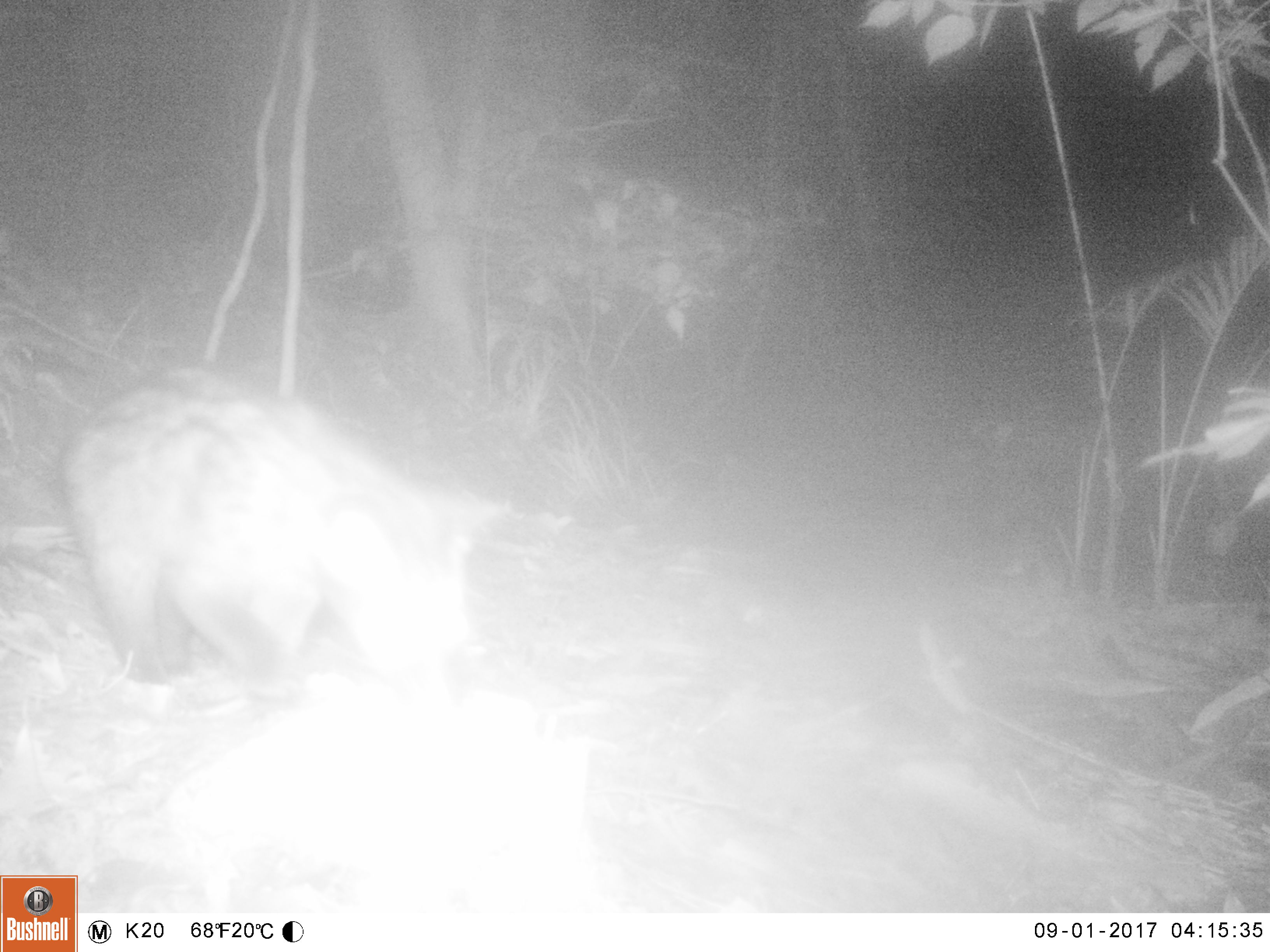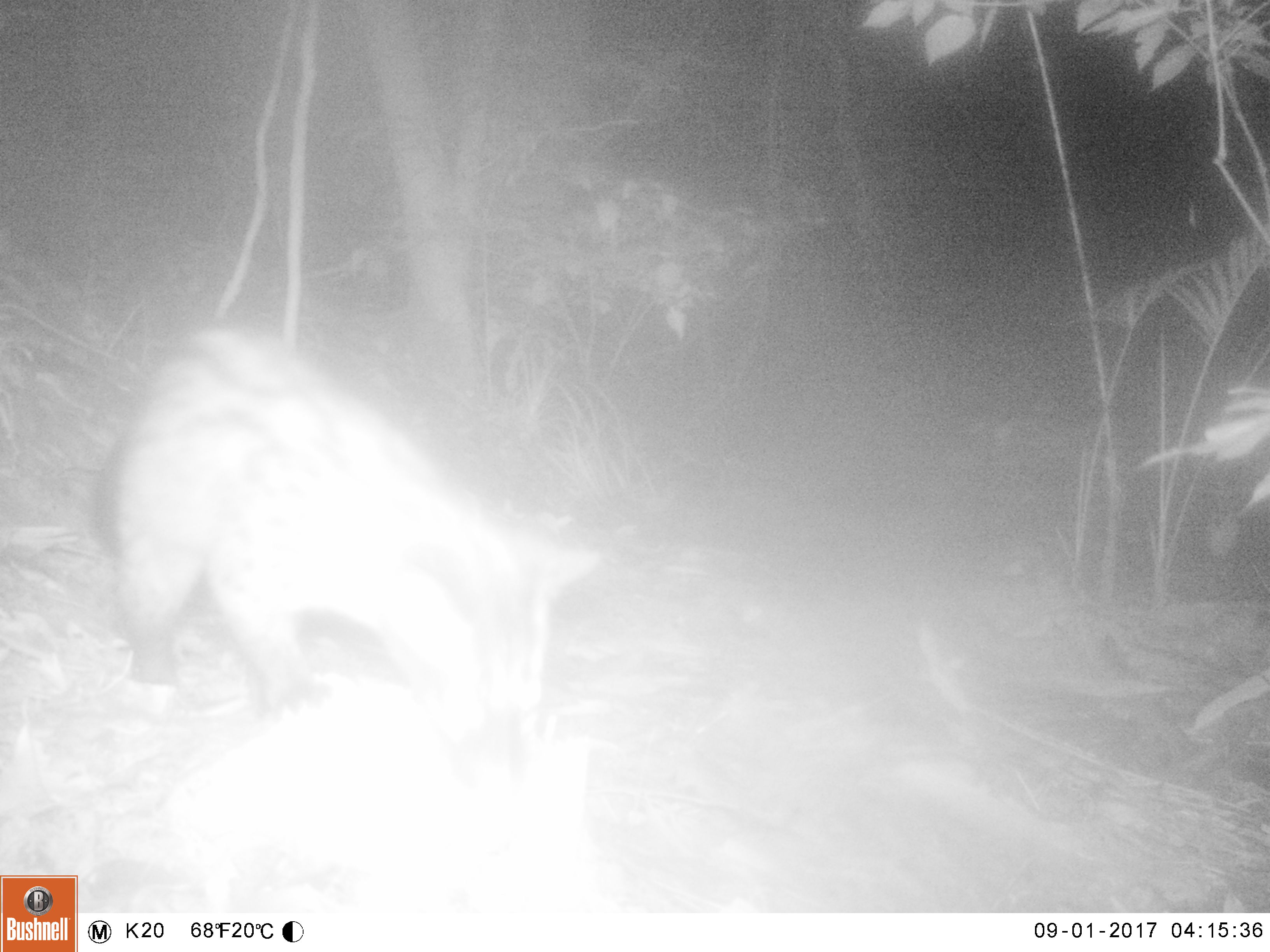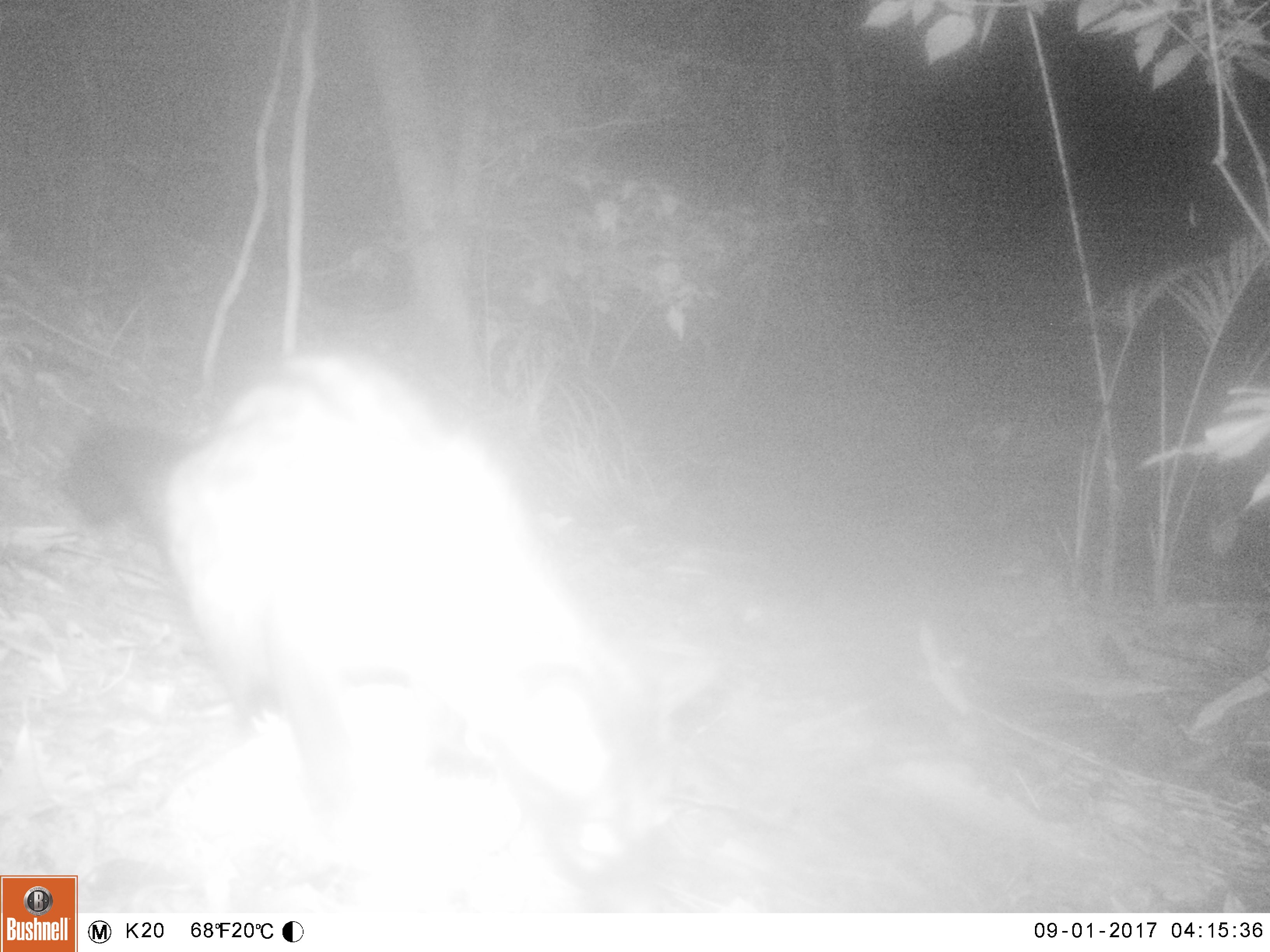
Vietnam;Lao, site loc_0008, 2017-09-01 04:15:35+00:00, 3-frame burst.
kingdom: Animalia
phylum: Chordata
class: Mammalia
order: Carnivora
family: Viverridae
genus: Paradoxurus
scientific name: Paradoxurus hermaphroditus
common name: common palm civet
Common palm civet (Paradoxurus hermaphroditus). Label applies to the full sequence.